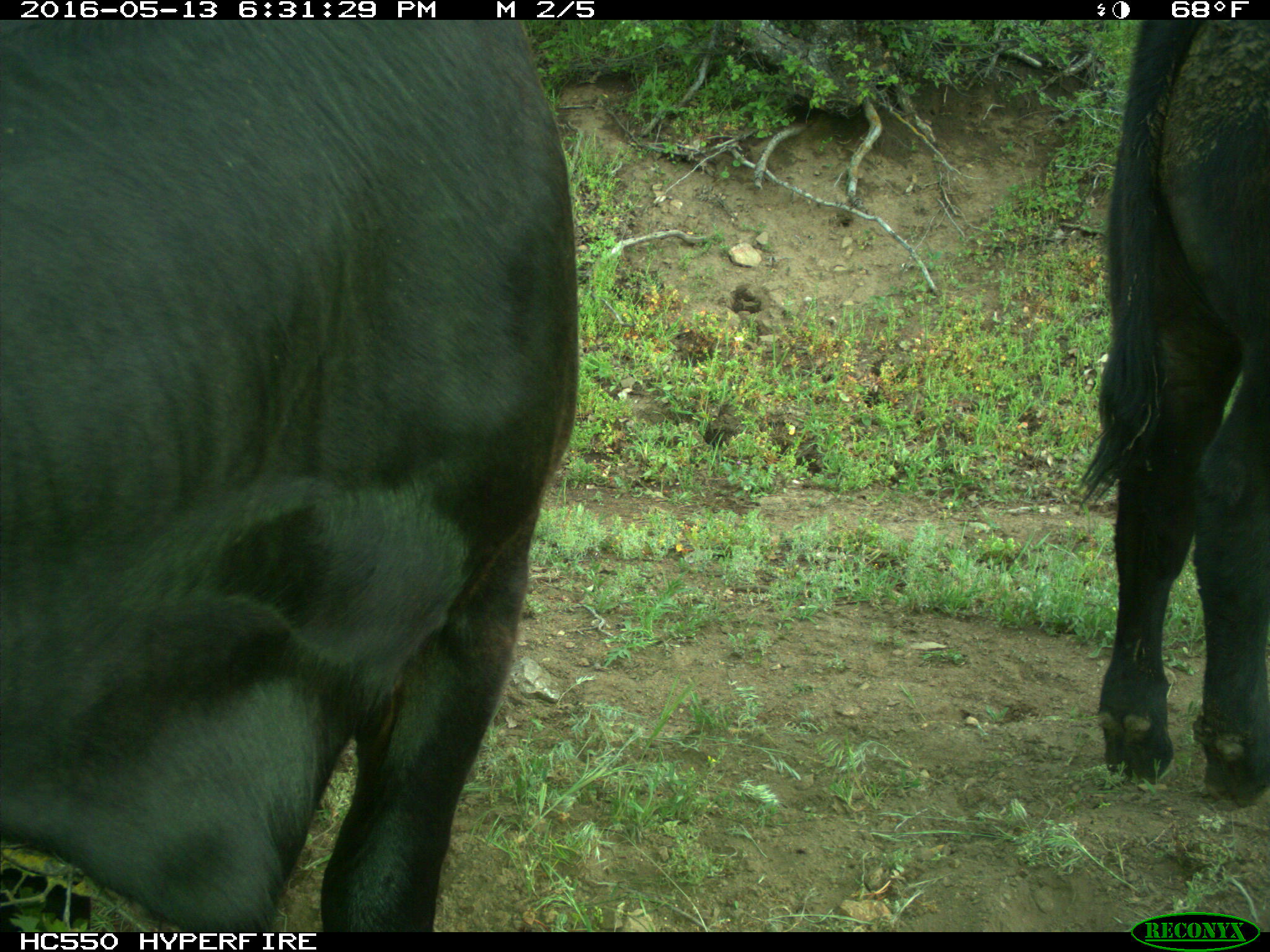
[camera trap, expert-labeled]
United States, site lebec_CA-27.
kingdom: Animalia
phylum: Chordata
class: Mammalia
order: Artiodactyla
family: Bovidae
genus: Bos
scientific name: Bos taurus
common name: domestic cow